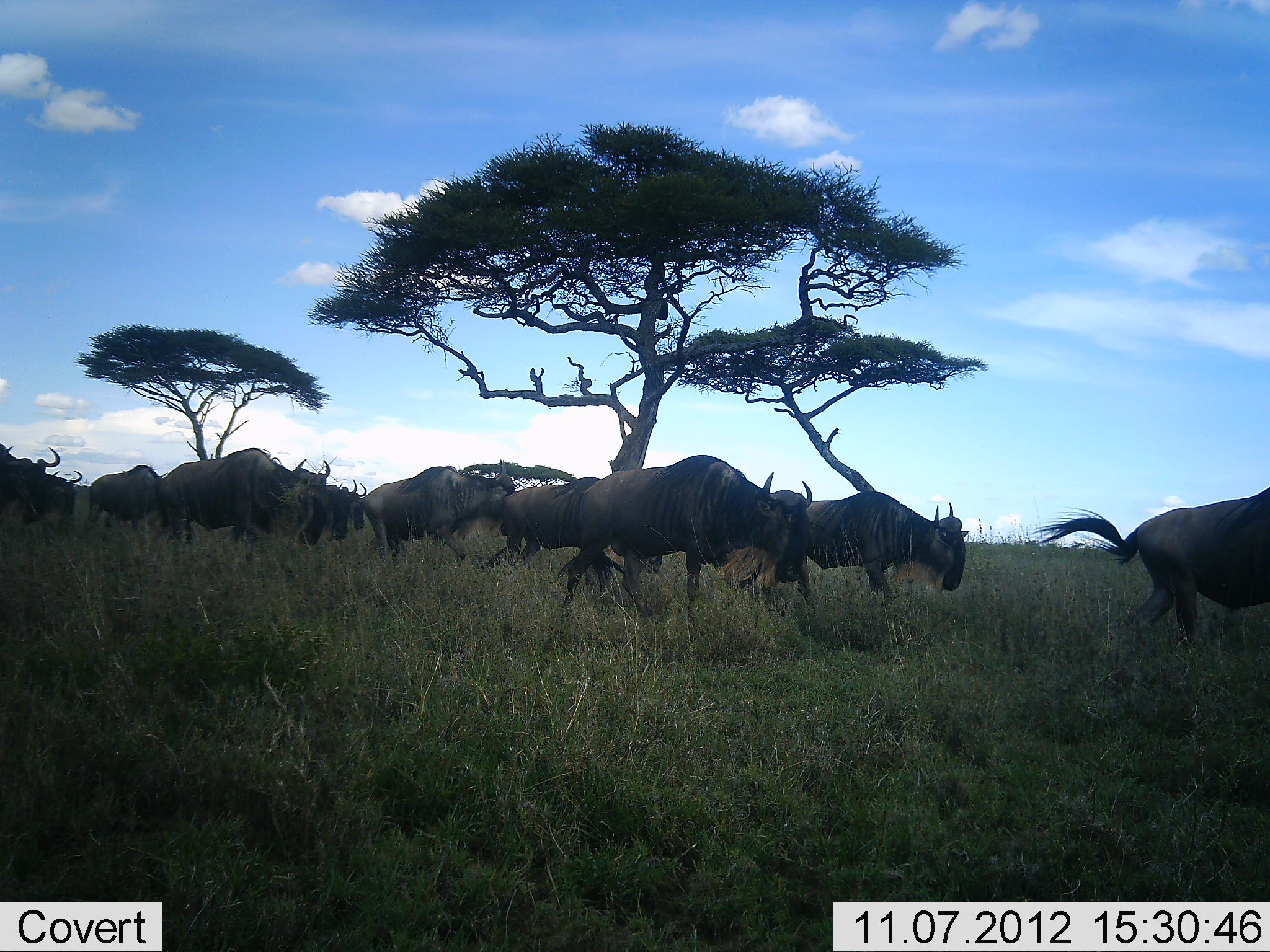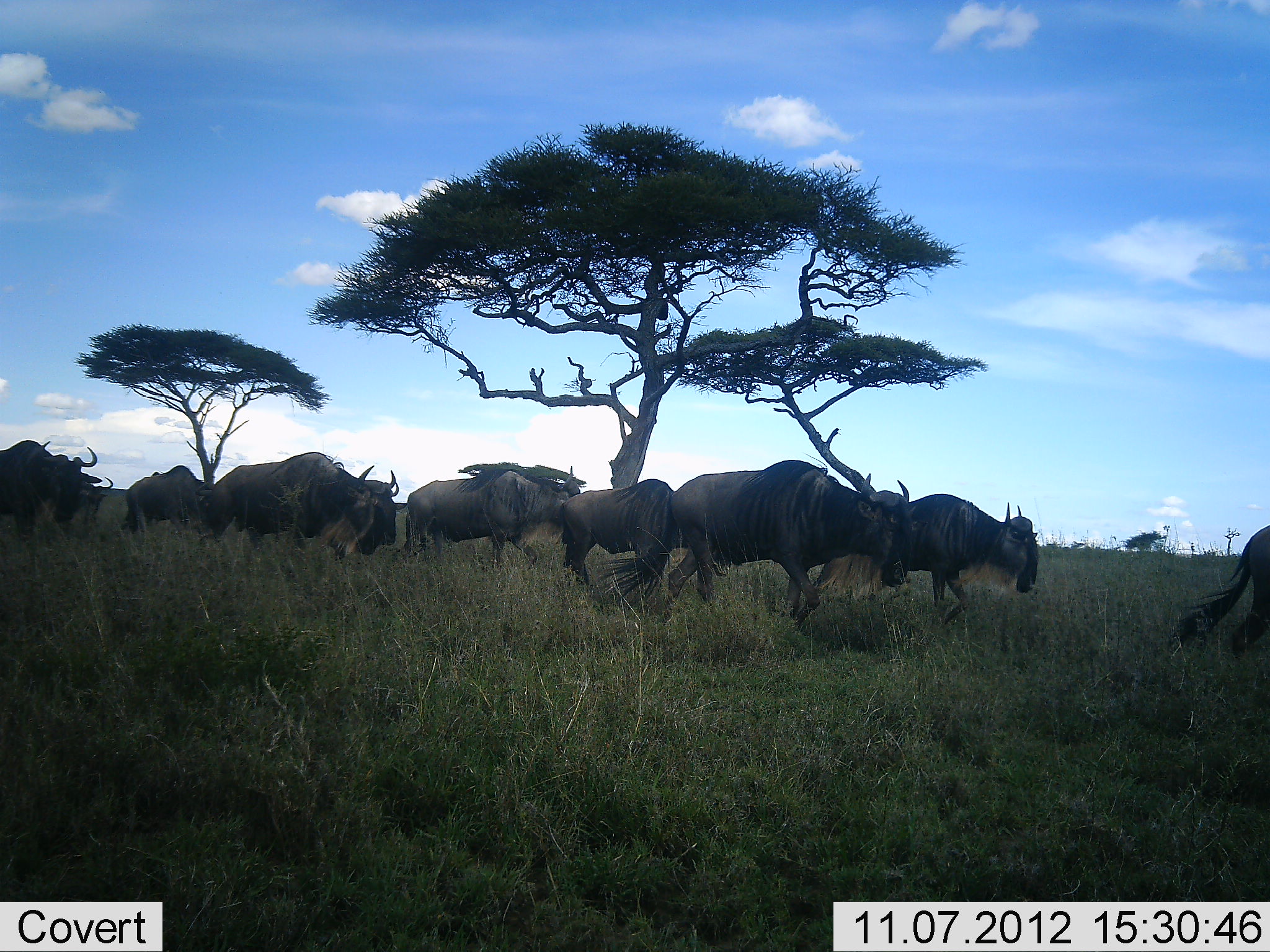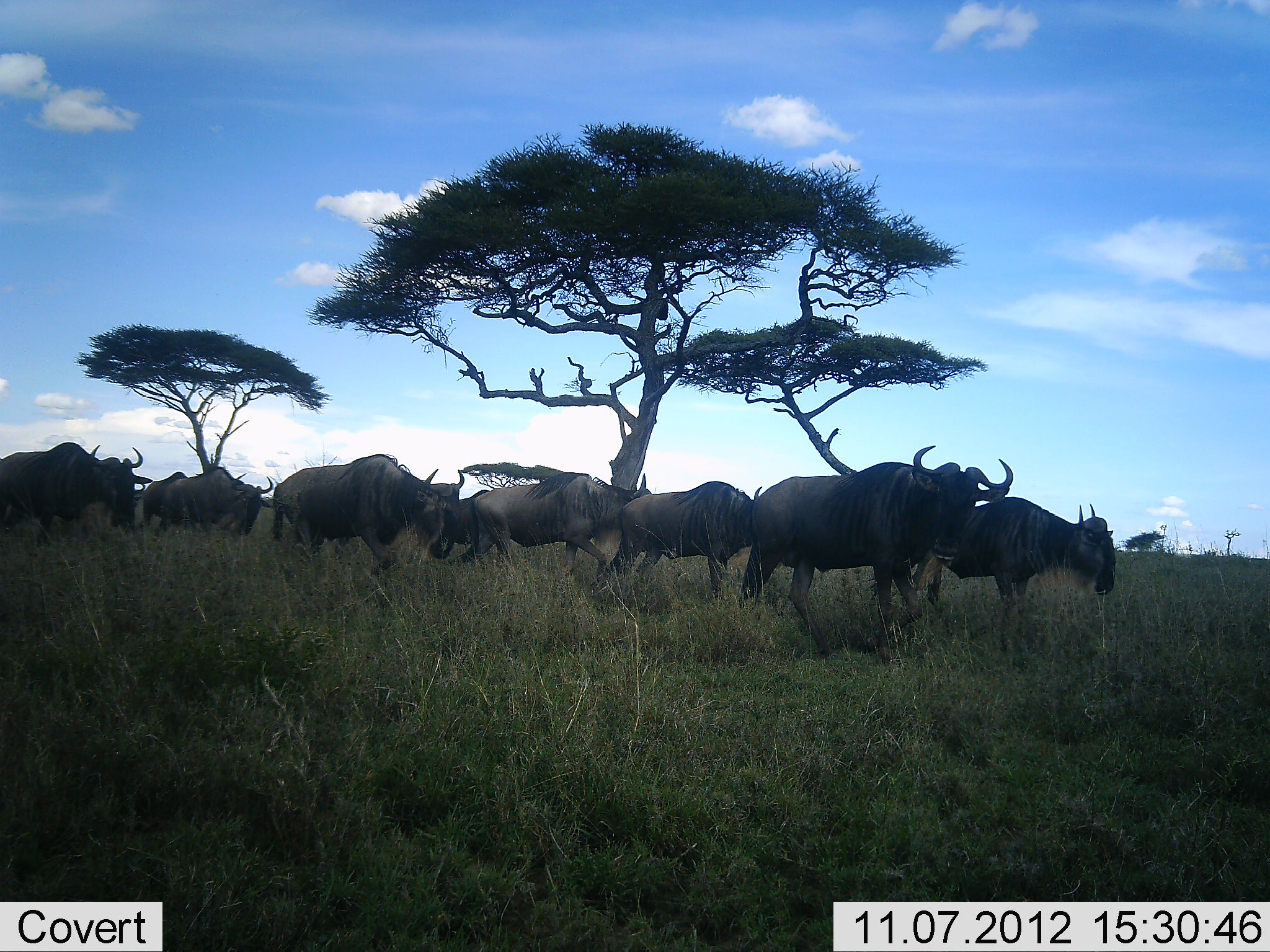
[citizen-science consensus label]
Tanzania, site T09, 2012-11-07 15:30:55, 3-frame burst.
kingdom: Animalia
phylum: Chordata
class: Mammalia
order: Artiodactyla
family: Bovidae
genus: Connochaetes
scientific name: Connochaetes taurinus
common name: blue wildebeest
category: wildebeest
Wildebeest (blue wildebeest) (Connochaetes taurinus), count 10. Behavior (volunteer vote fractions): standing 0%, resting 0%, moving 100%, interacting 0%. Young present (vote fraction): 0%. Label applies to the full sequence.